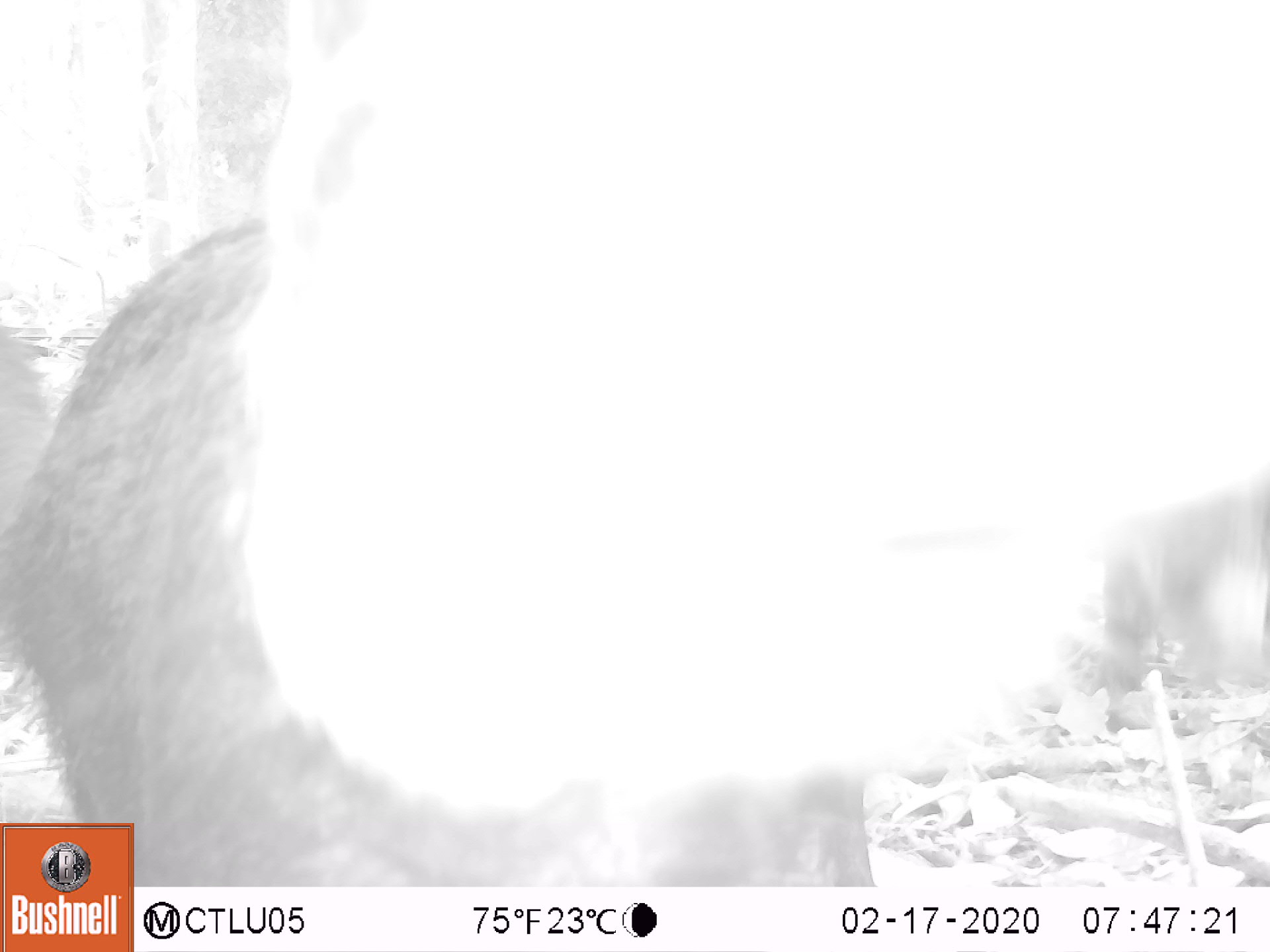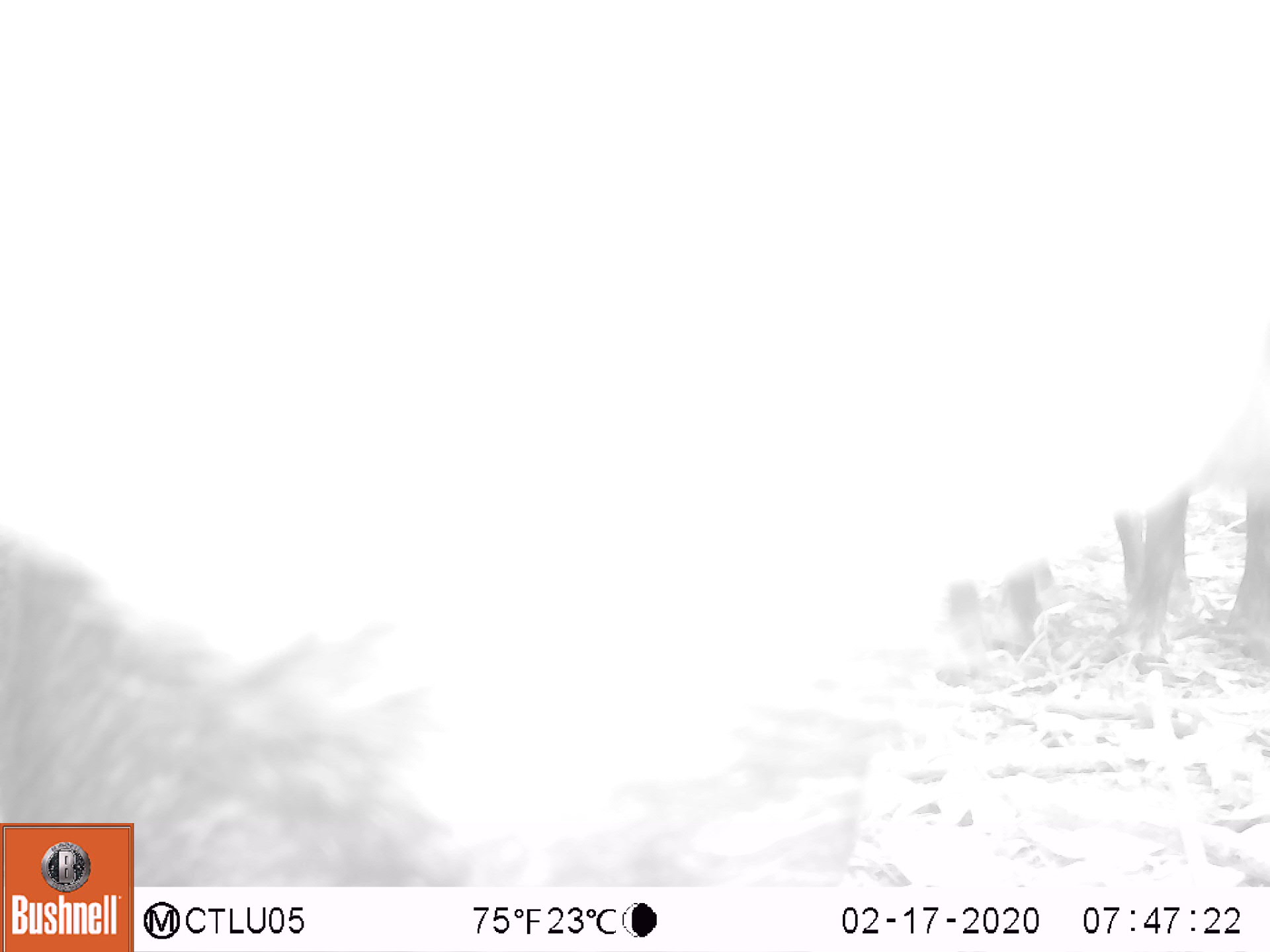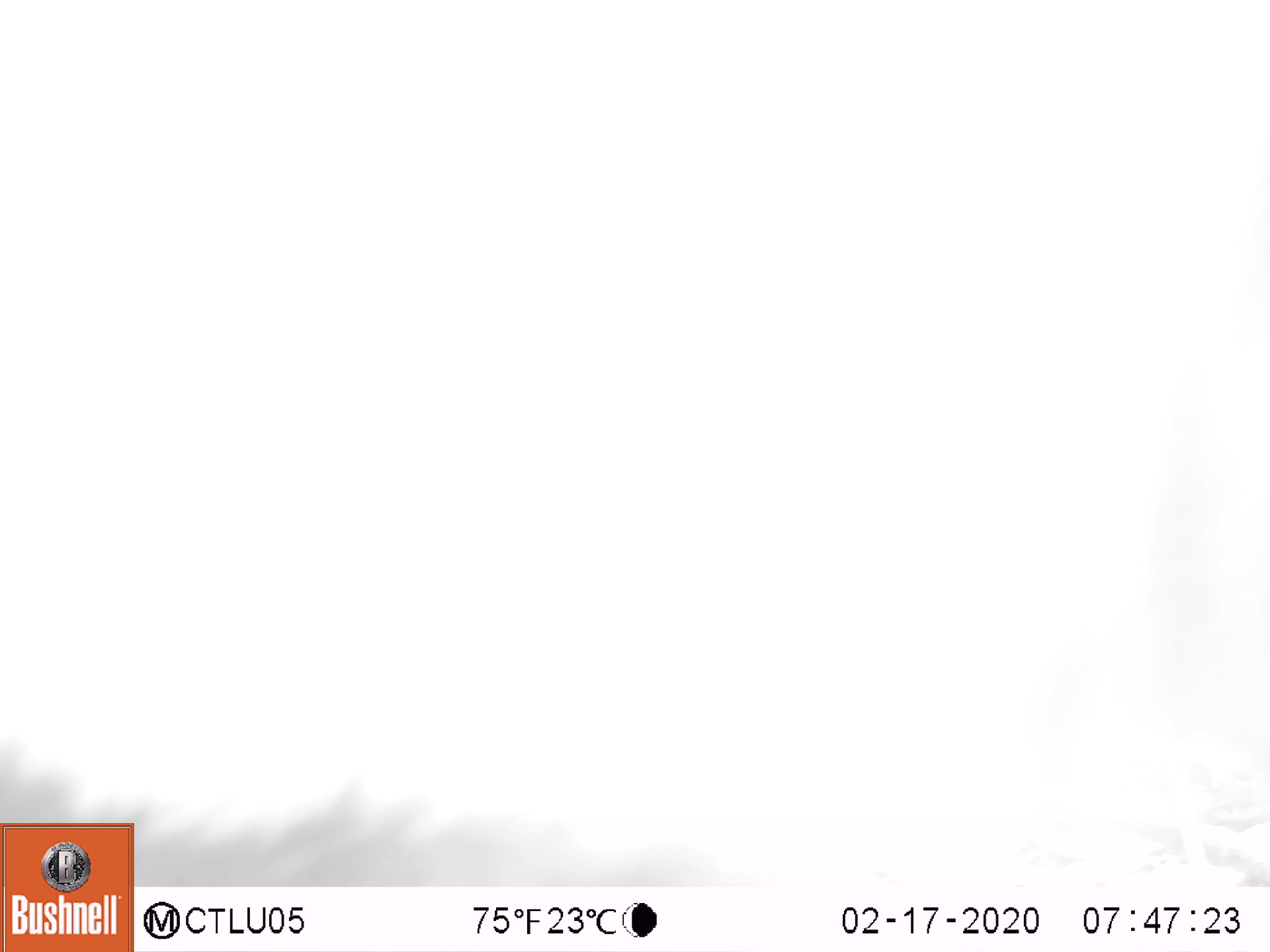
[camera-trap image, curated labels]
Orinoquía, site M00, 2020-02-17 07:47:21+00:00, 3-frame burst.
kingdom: Animalia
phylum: Chordata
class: Mammalia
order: Artiodactyla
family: Tayassuidae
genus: Tayassu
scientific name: Tayassu pecari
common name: white-lipped peccary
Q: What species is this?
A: White-lipped peccary (Tayassu pecari).